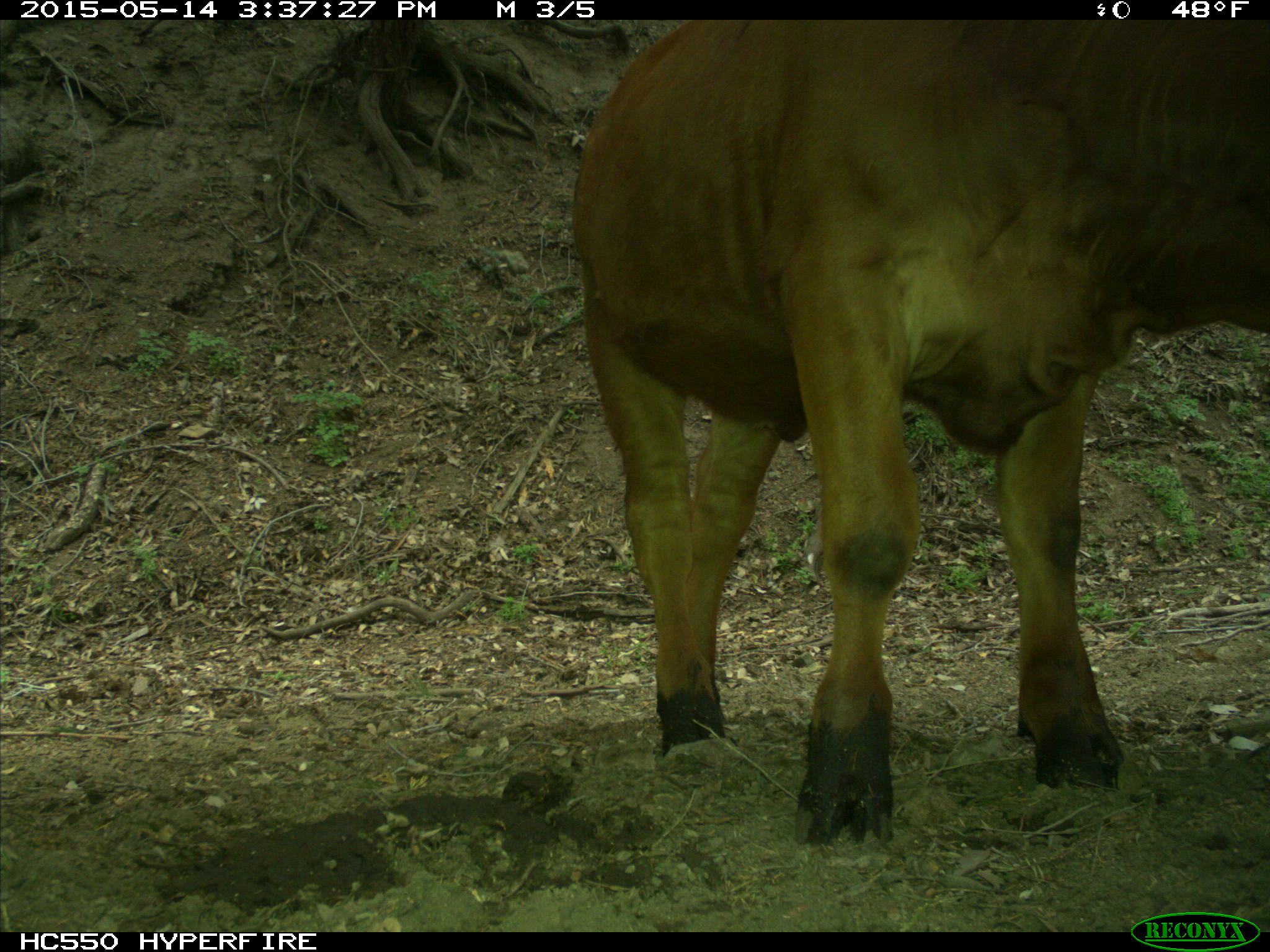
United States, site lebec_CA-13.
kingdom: Animalia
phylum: Chordata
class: Mammalia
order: Artiodactyla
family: Bovidae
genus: Bos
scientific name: Bos taurus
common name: domestic cow